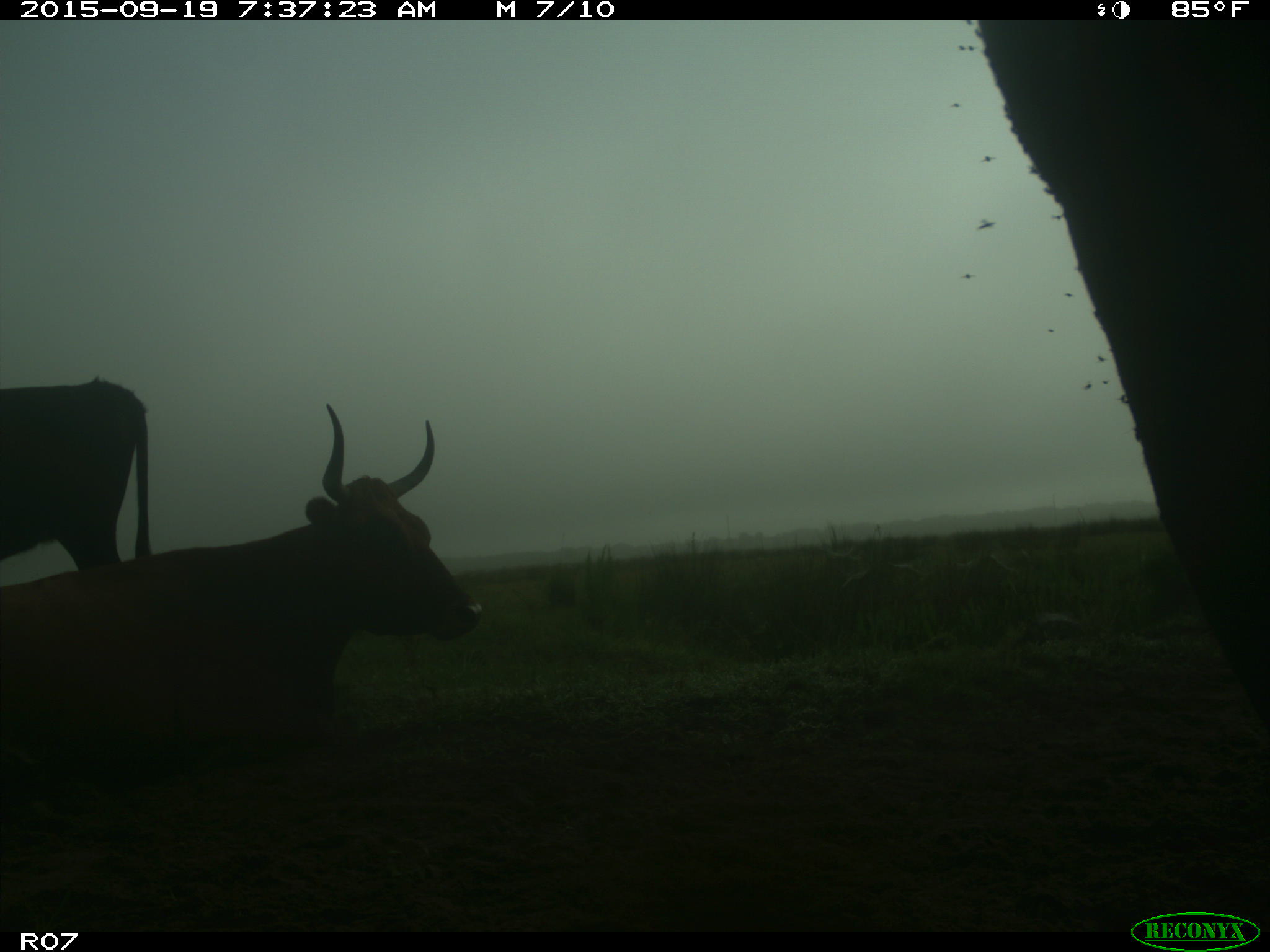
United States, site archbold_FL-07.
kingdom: Animalia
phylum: Chordata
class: Mammalia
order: Artiodactyla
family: Bovidae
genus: Bos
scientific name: Bos taurus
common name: domestic cow